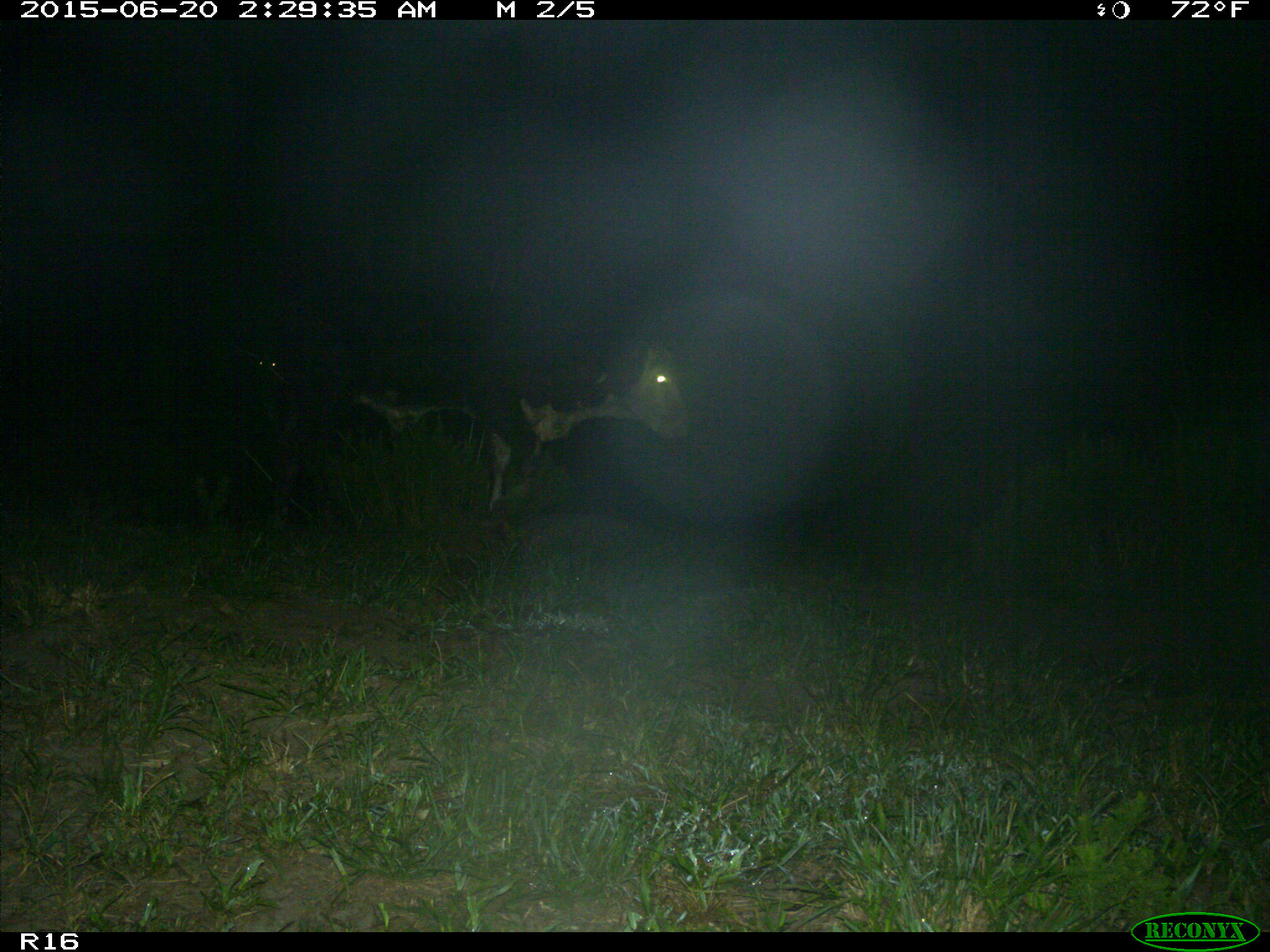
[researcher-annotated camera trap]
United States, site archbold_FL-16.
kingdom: Animalia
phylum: Chordata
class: Mammalia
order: Artiodactyla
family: Bovidae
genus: Bos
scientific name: Bos taurus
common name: domestic cow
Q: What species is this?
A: Bos taurus (domestic cow).